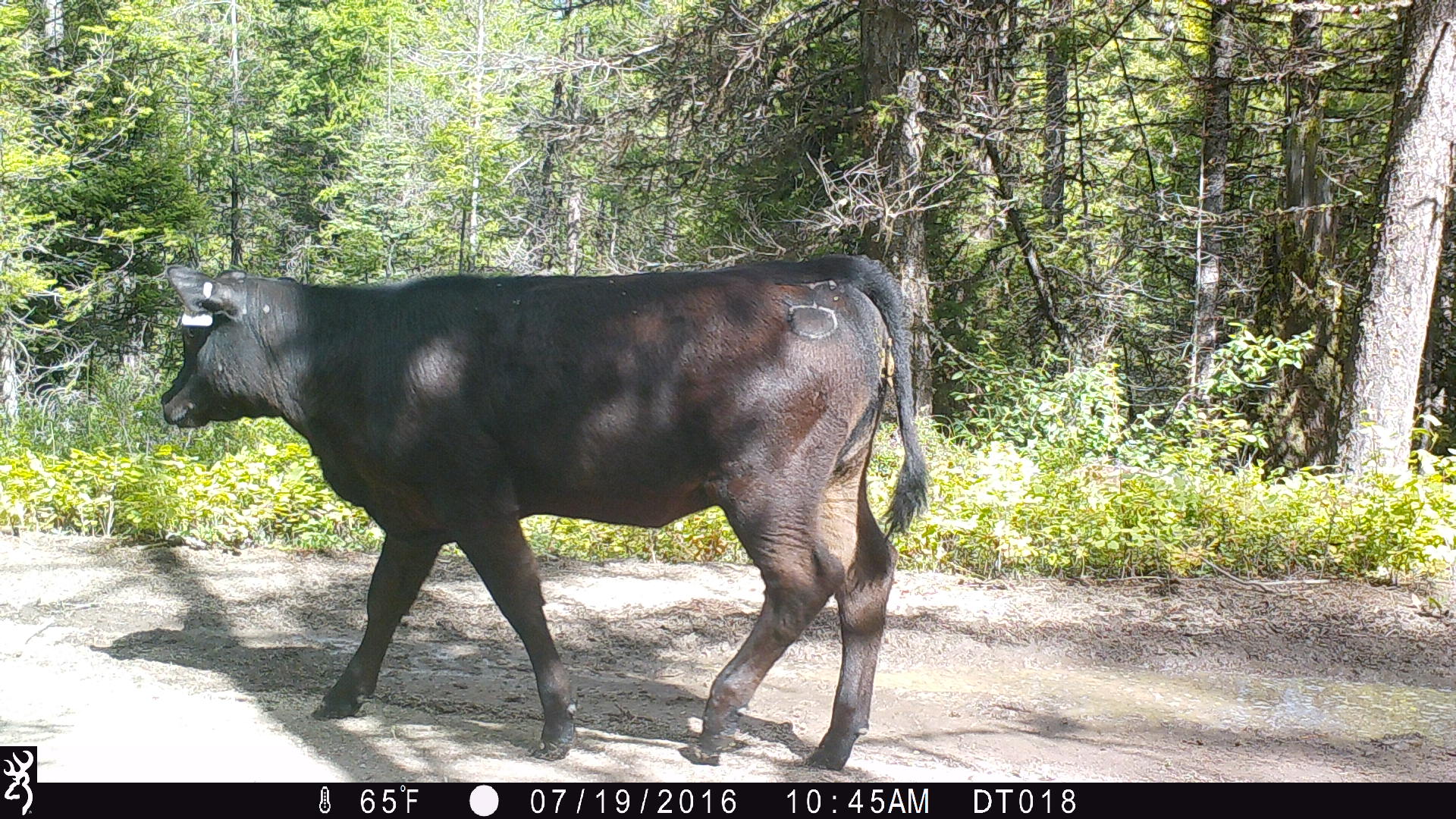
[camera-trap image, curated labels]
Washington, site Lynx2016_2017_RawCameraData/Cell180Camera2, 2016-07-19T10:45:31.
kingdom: Animalia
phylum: Chordata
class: Mammalia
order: Artiodactyla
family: Bovidae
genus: Bos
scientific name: Bos taurus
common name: domestic cattle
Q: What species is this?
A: Domestic cattle (Bos taurus).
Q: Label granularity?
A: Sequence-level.